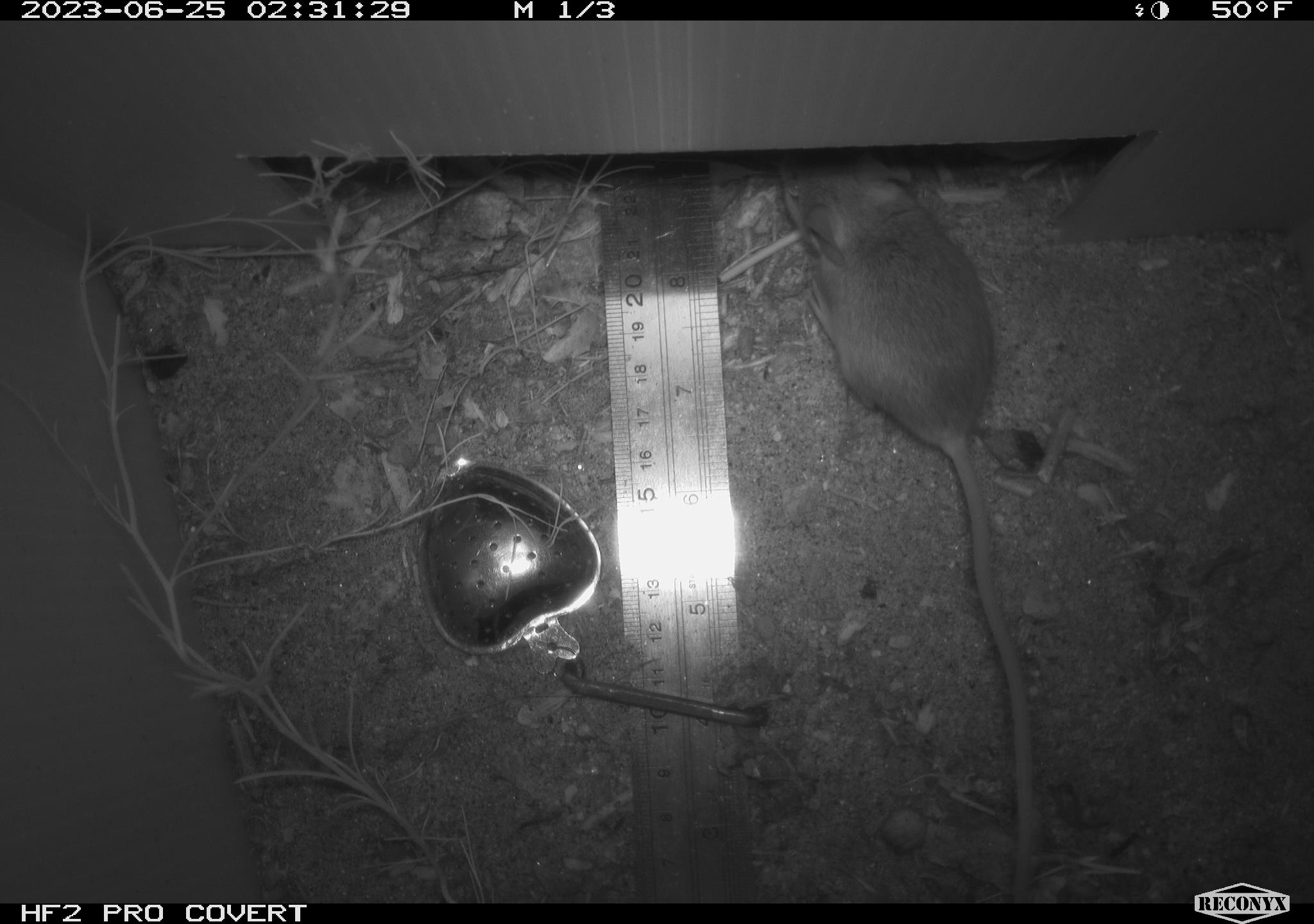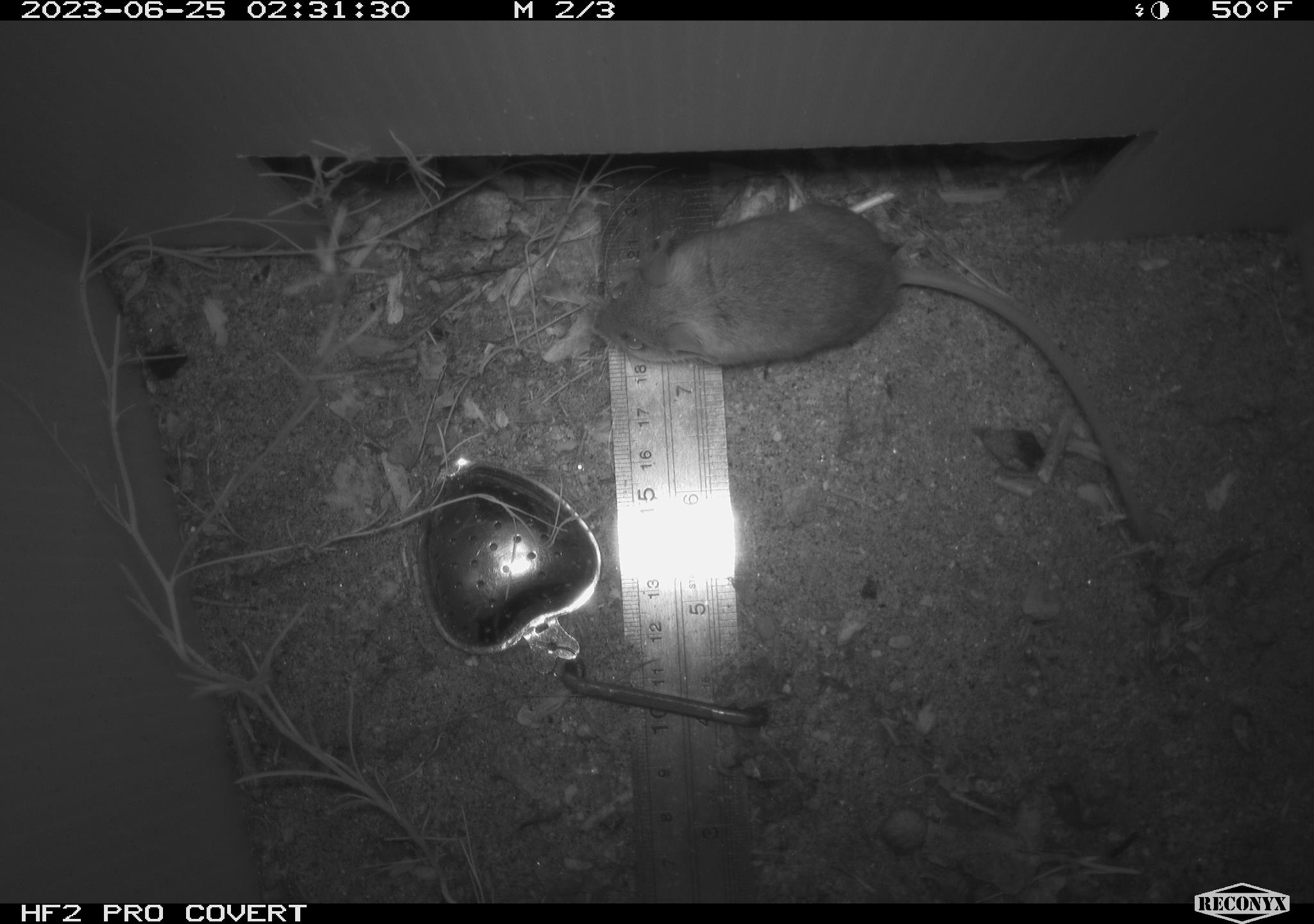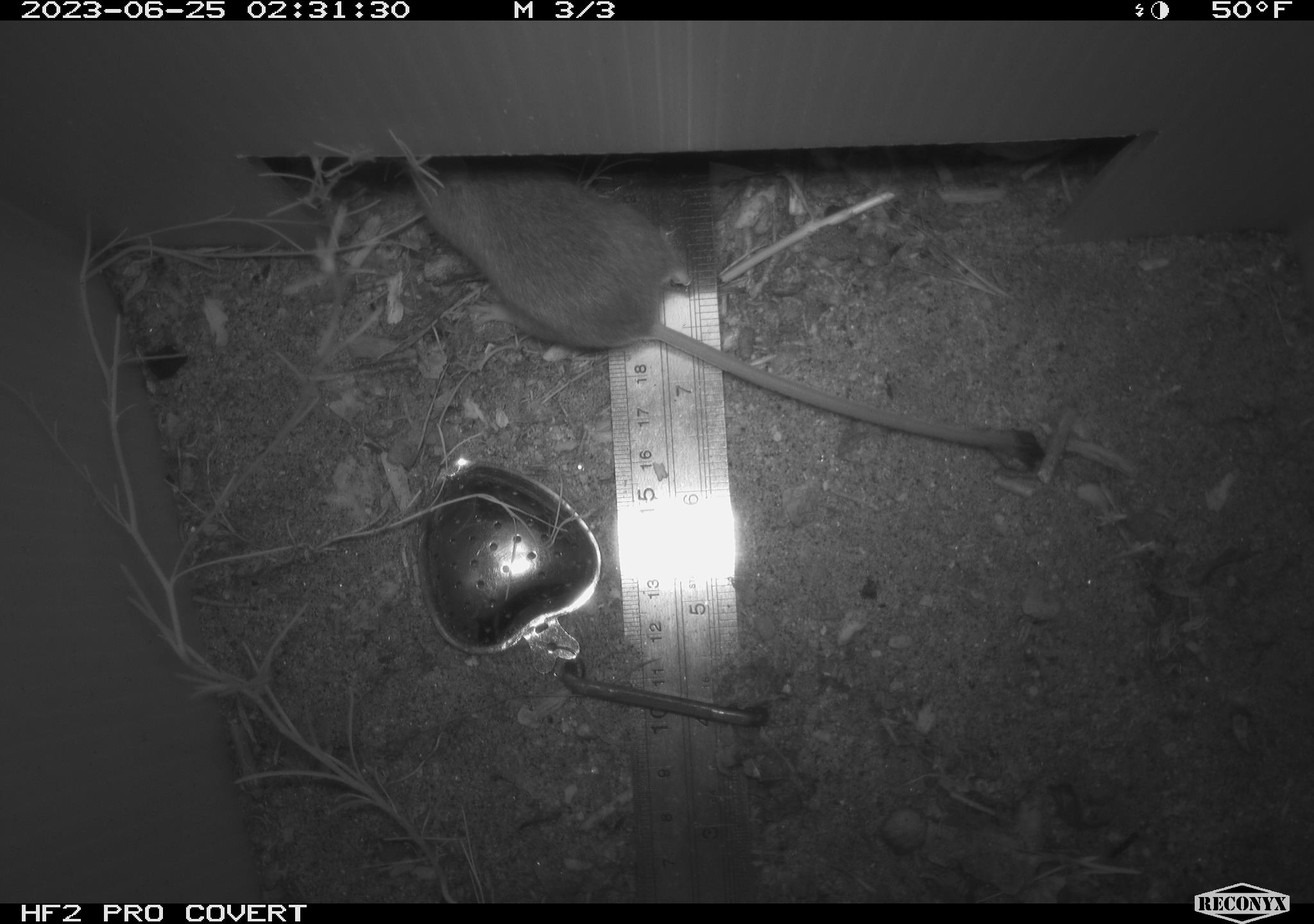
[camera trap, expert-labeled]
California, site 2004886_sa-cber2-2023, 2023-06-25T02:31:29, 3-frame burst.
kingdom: Animalia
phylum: Chordata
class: Mammalia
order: Rodentia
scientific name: Rodentia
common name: mouse species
Mouse species (Rodentia).